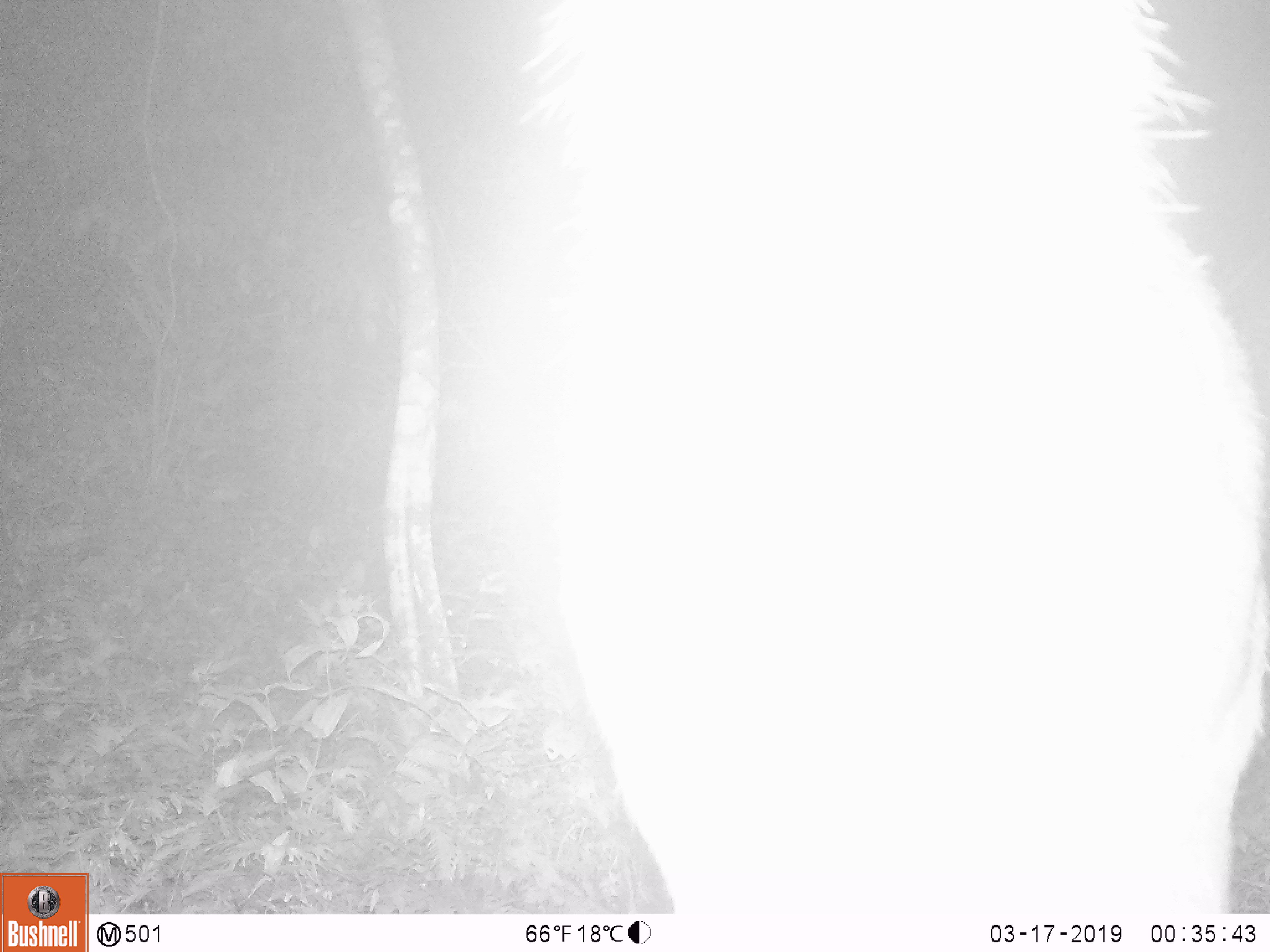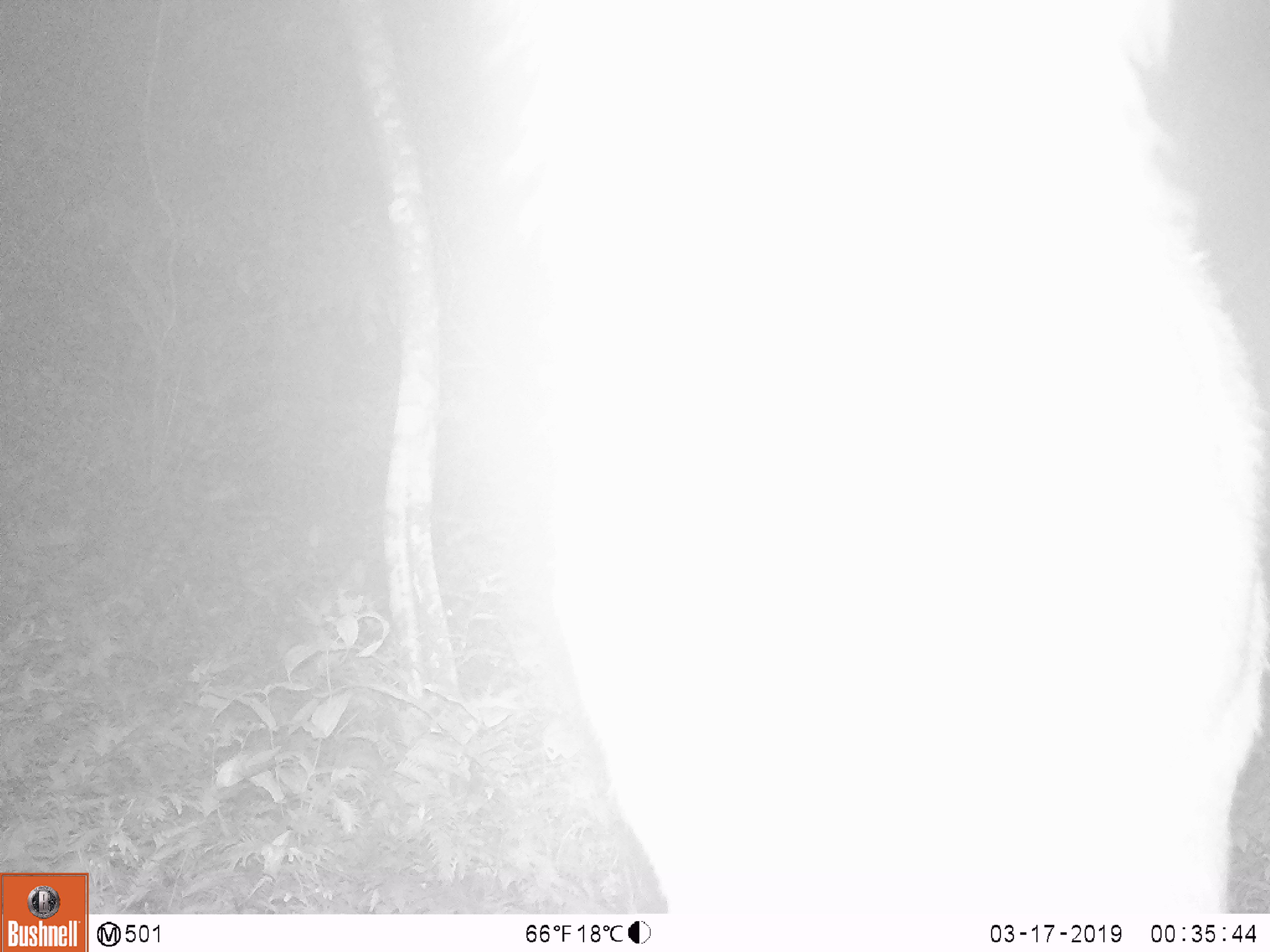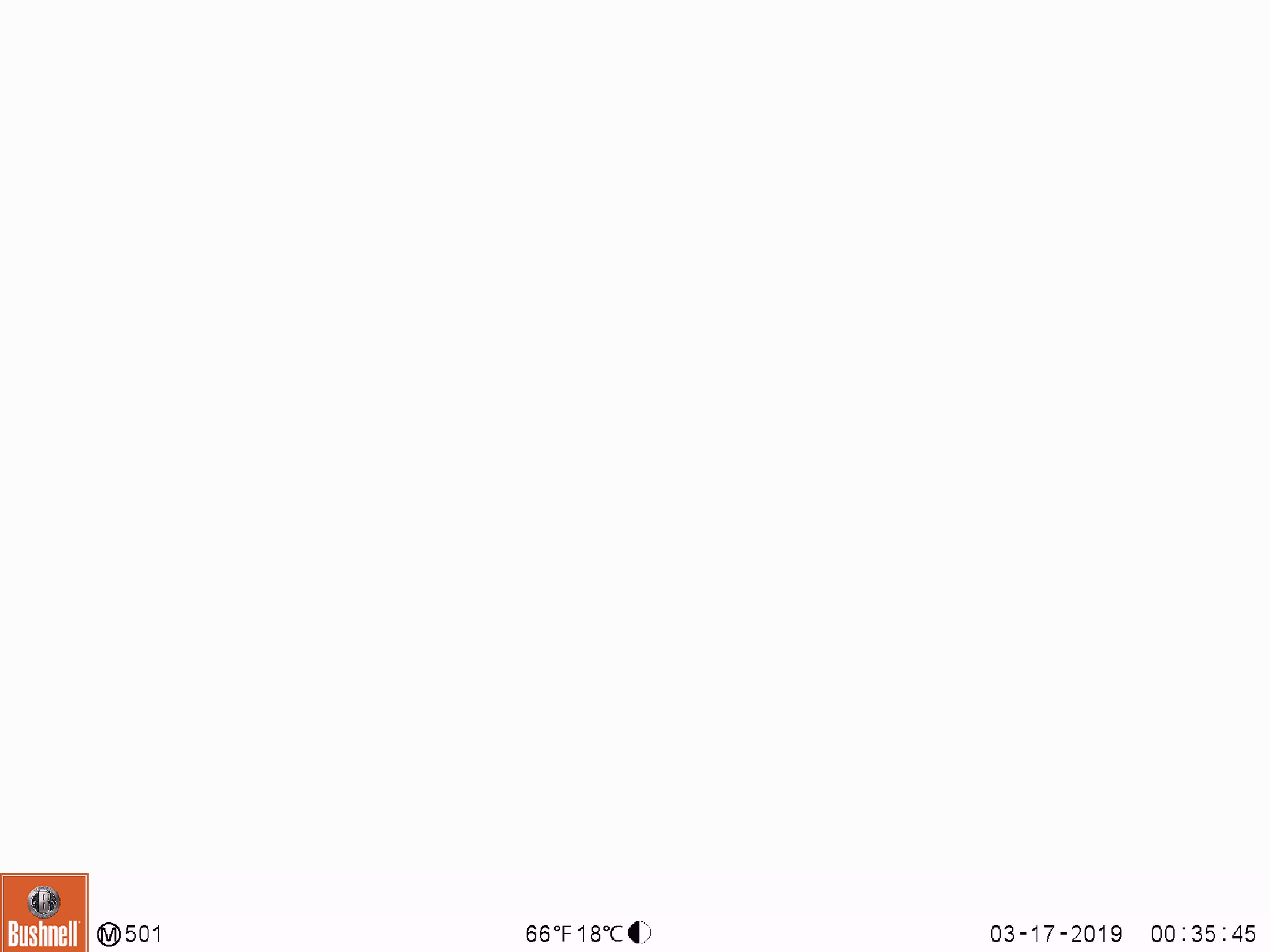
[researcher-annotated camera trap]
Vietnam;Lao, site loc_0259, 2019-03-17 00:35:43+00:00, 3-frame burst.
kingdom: Animalia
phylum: Chordata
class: Mammalia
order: Artiodactyla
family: Cervidae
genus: Rusa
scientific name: Rusa unicolor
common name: sambar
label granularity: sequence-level